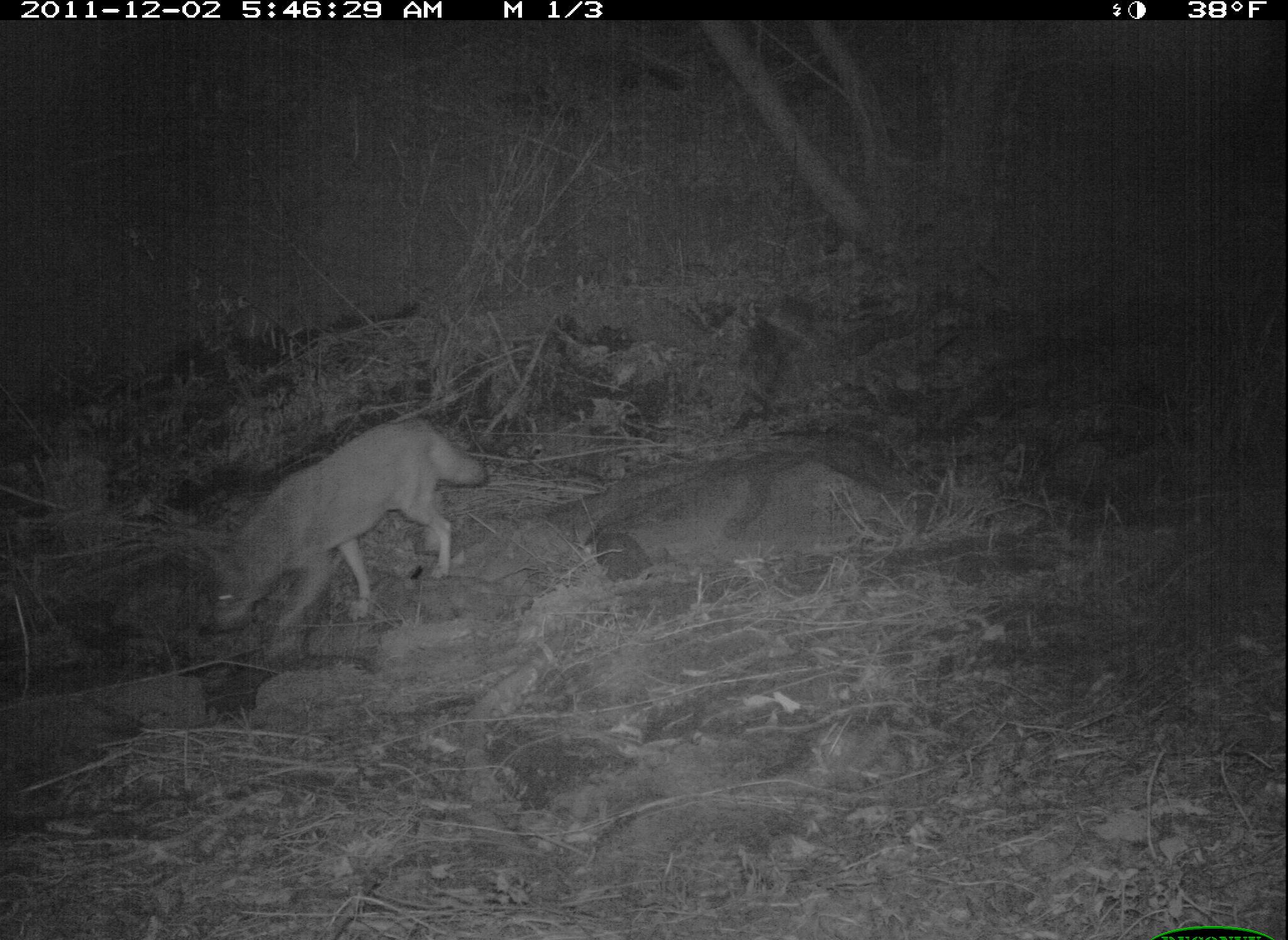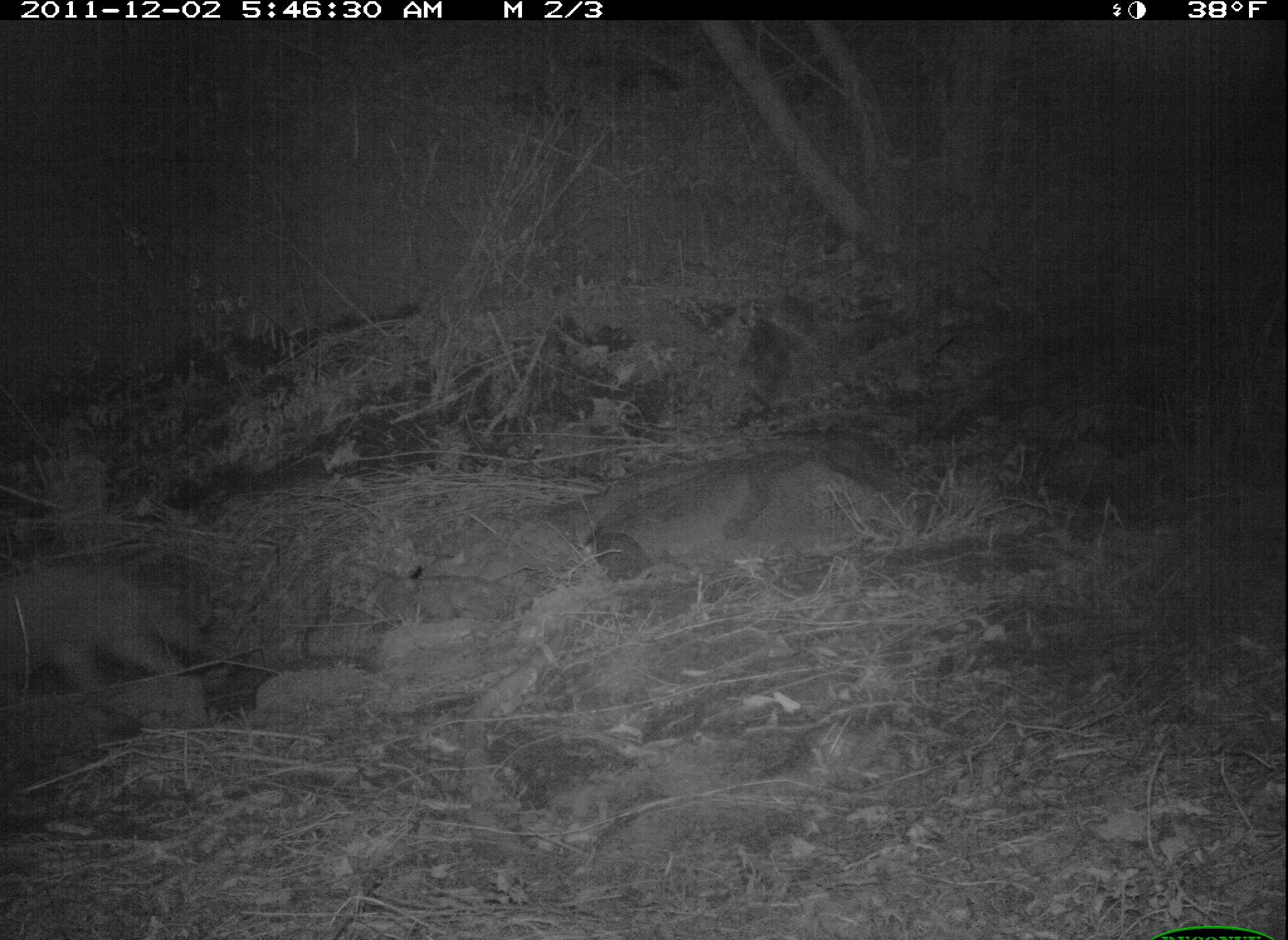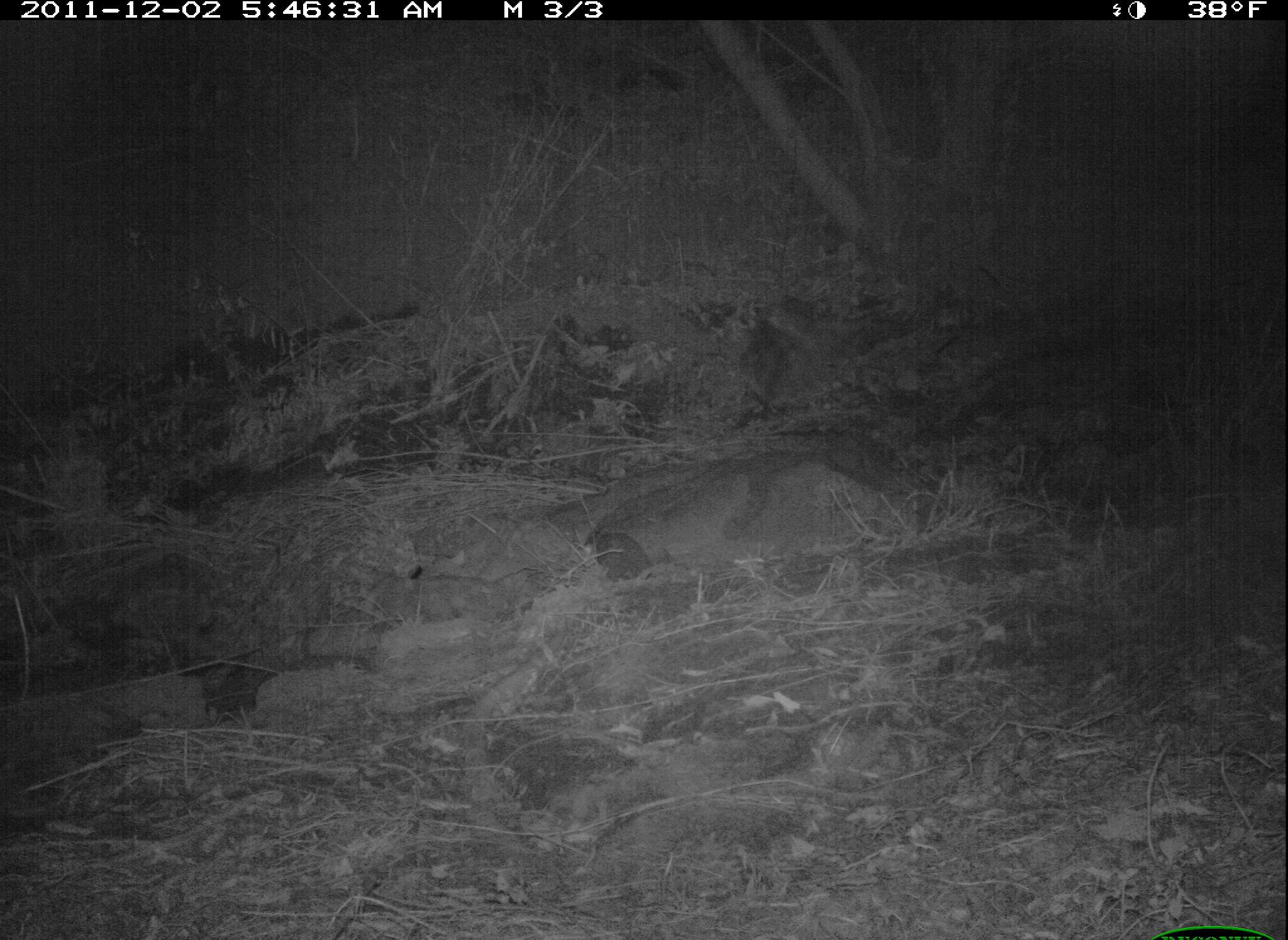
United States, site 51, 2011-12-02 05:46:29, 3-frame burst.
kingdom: Animalia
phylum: Chordata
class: Mammalia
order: Carnivora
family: Canidae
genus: Canis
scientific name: Canis latrans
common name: coyote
Coyote (Canis latrans).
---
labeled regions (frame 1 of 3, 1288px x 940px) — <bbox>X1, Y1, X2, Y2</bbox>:
coyote: <bbox>172, 404, 502, 662</bbox>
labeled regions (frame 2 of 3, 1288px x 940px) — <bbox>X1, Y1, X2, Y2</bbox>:
coyote: <bbox>0, 551, 230, 731</bbox>